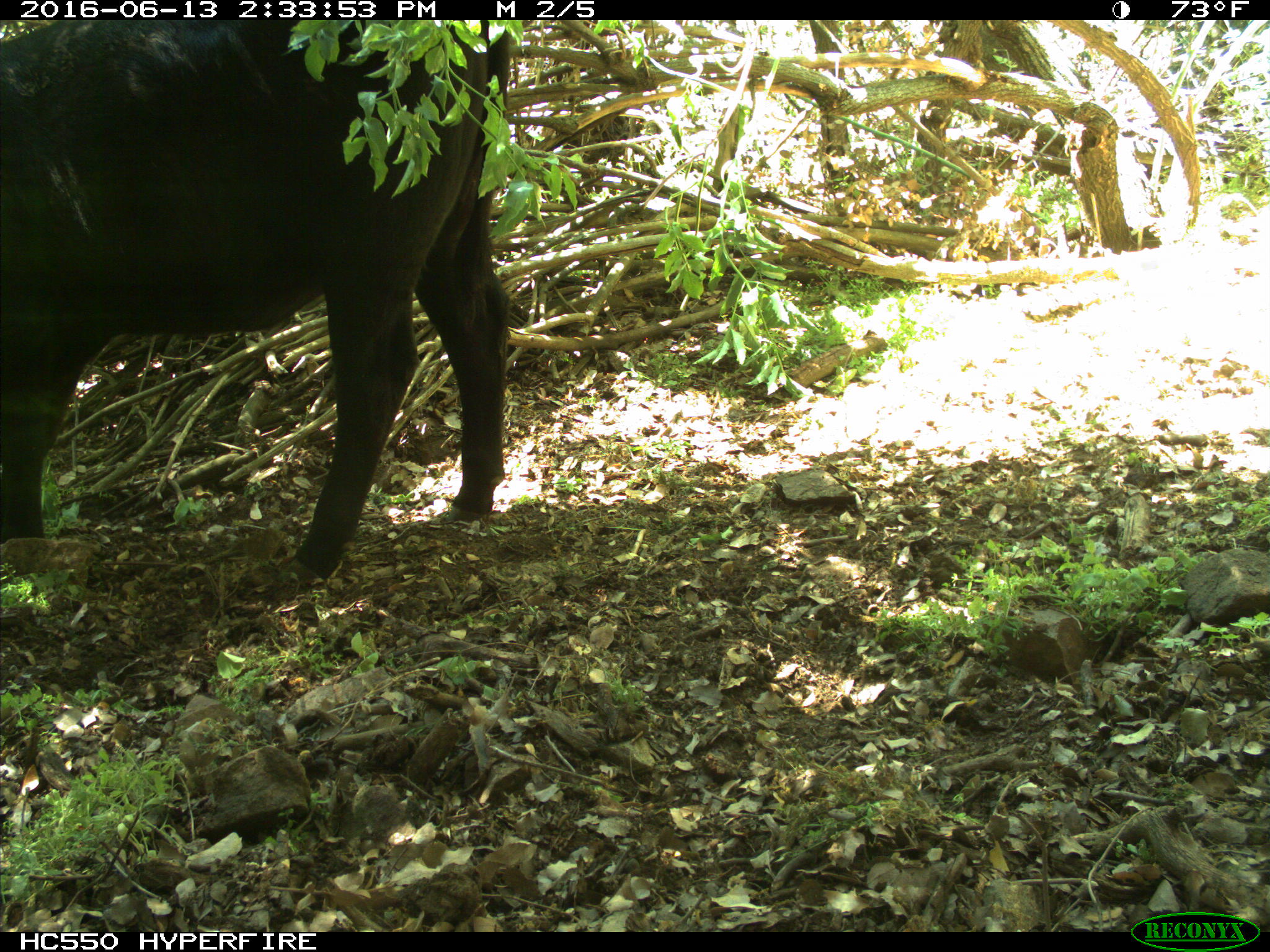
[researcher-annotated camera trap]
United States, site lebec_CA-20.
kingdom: Animalia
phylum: Chordata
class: Mammalia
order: Artiodactyla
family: Bovidae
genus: Bos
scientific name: Bos taurus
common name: domestic cow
Bos taurus (domestic cow).